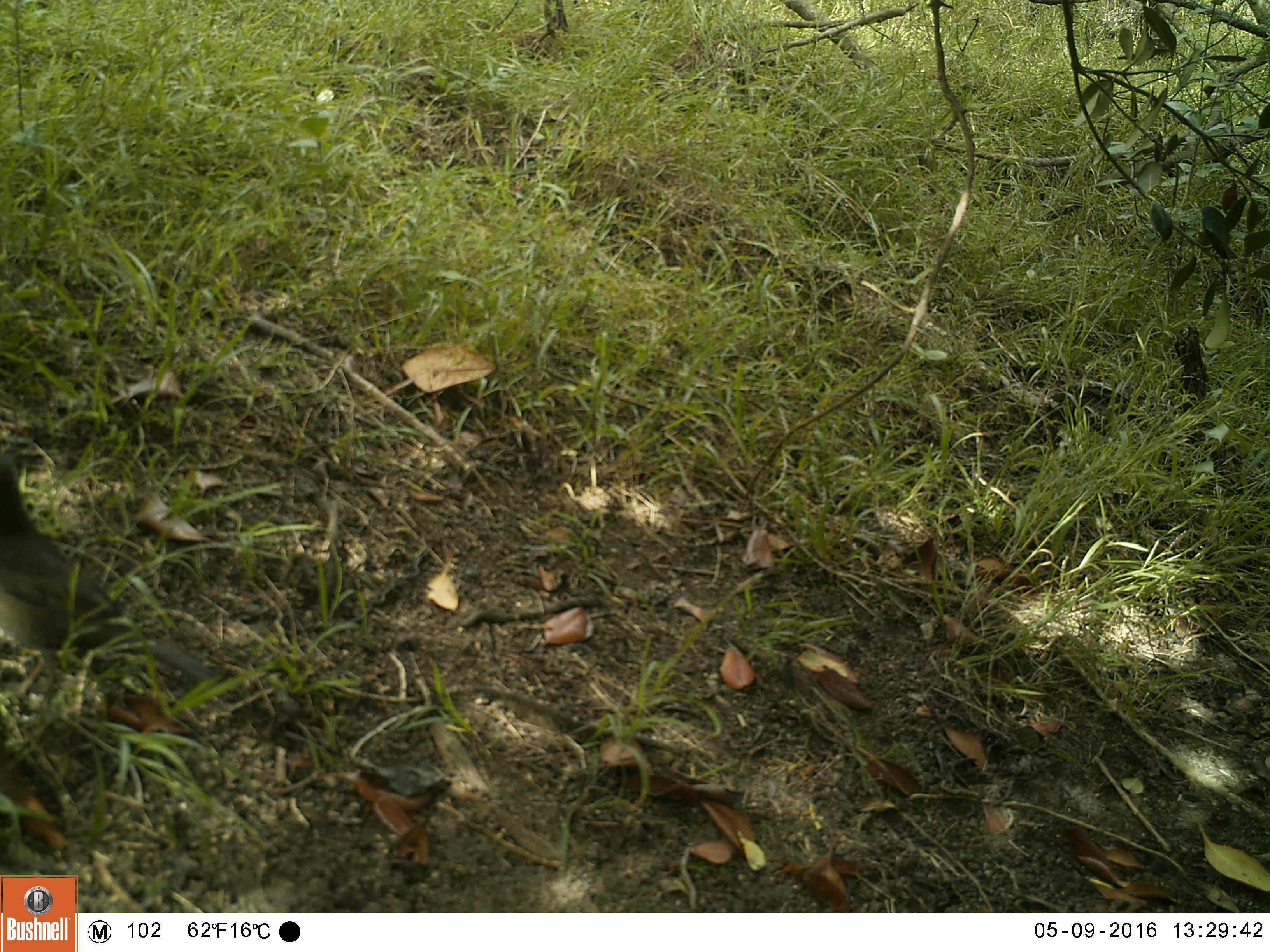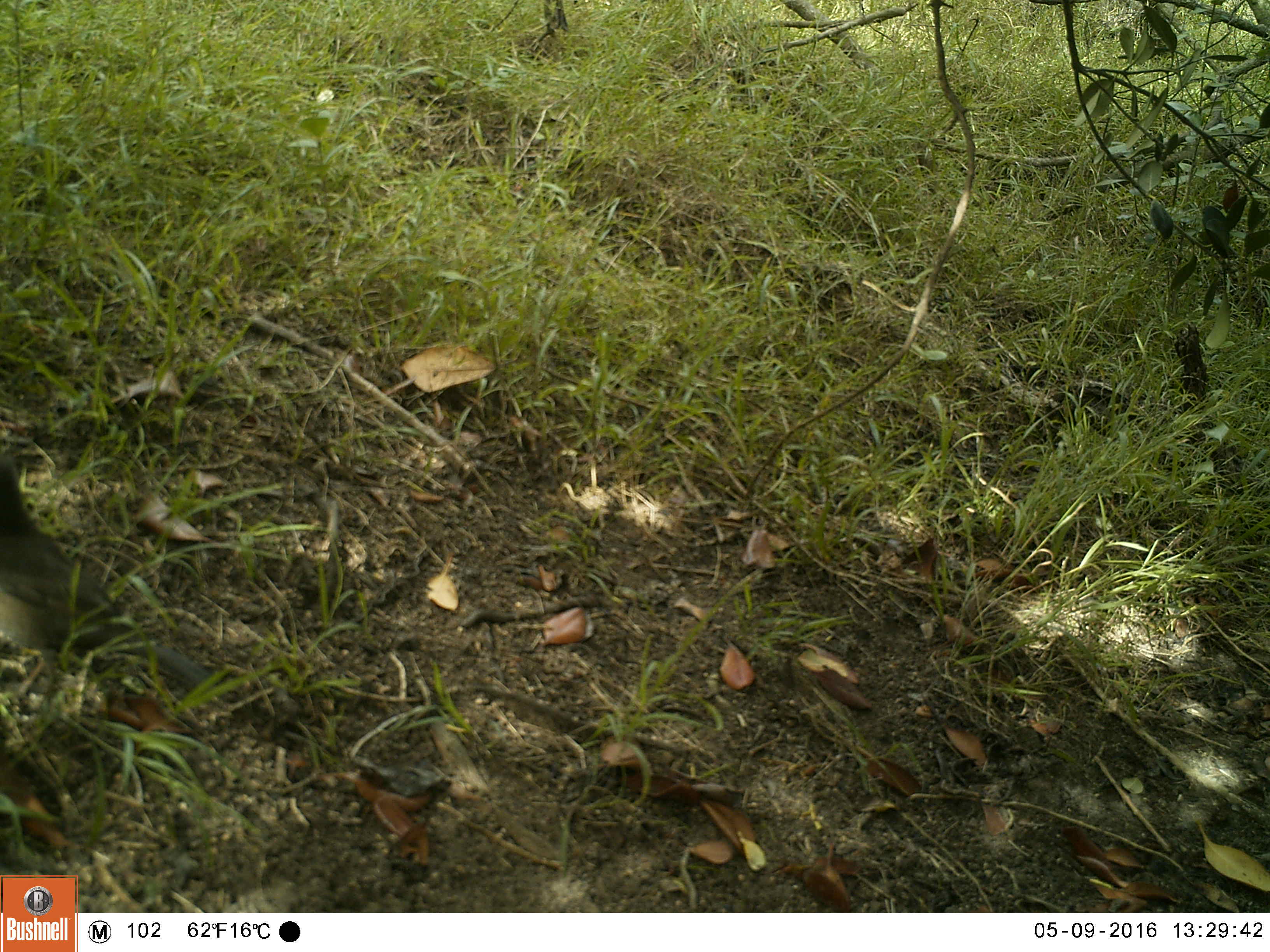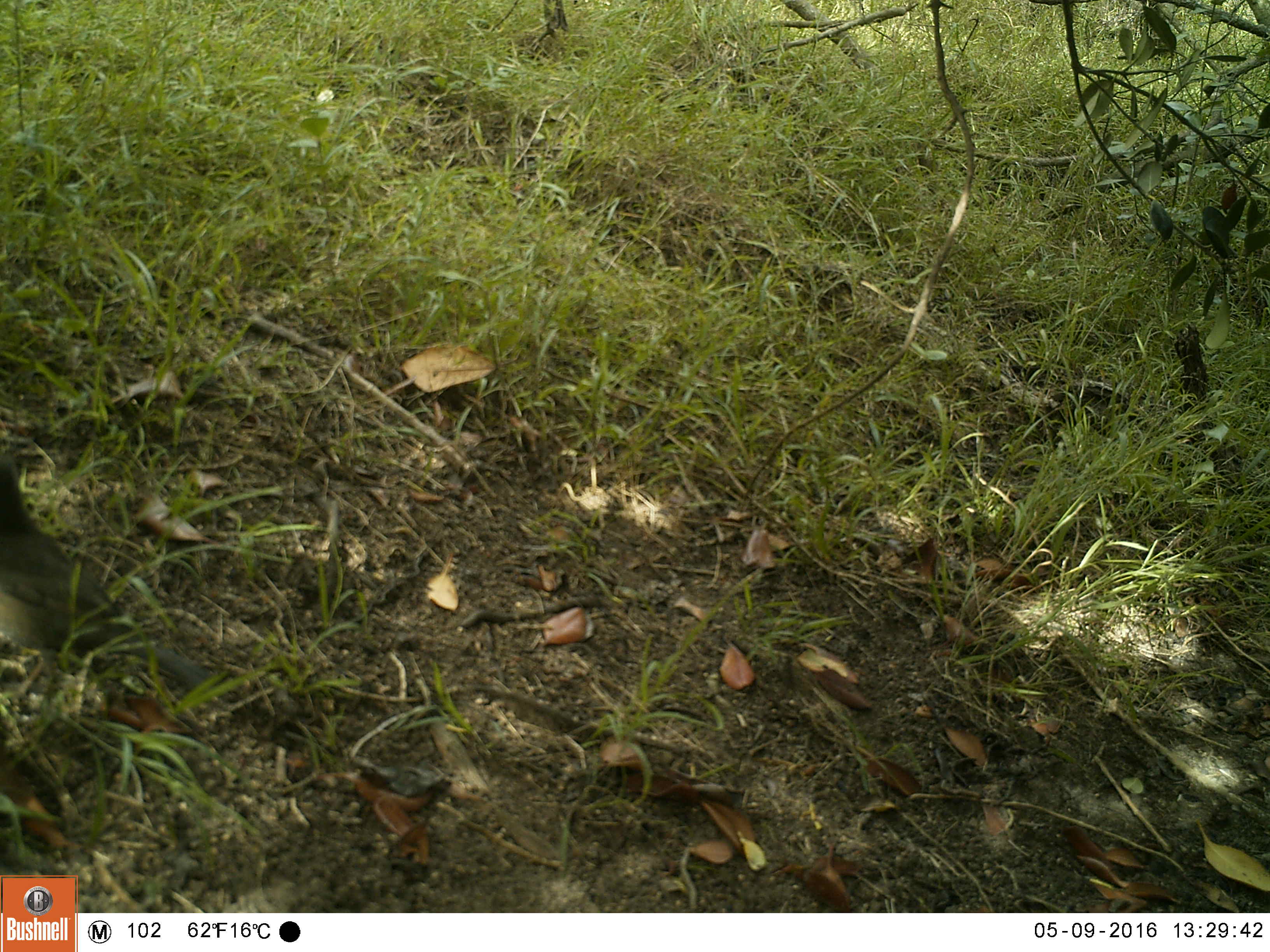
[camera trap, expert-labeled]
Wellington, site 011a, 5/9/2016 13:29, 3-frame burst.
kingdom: Animalia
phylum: Chordata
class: Aves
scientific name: Aves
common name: bird